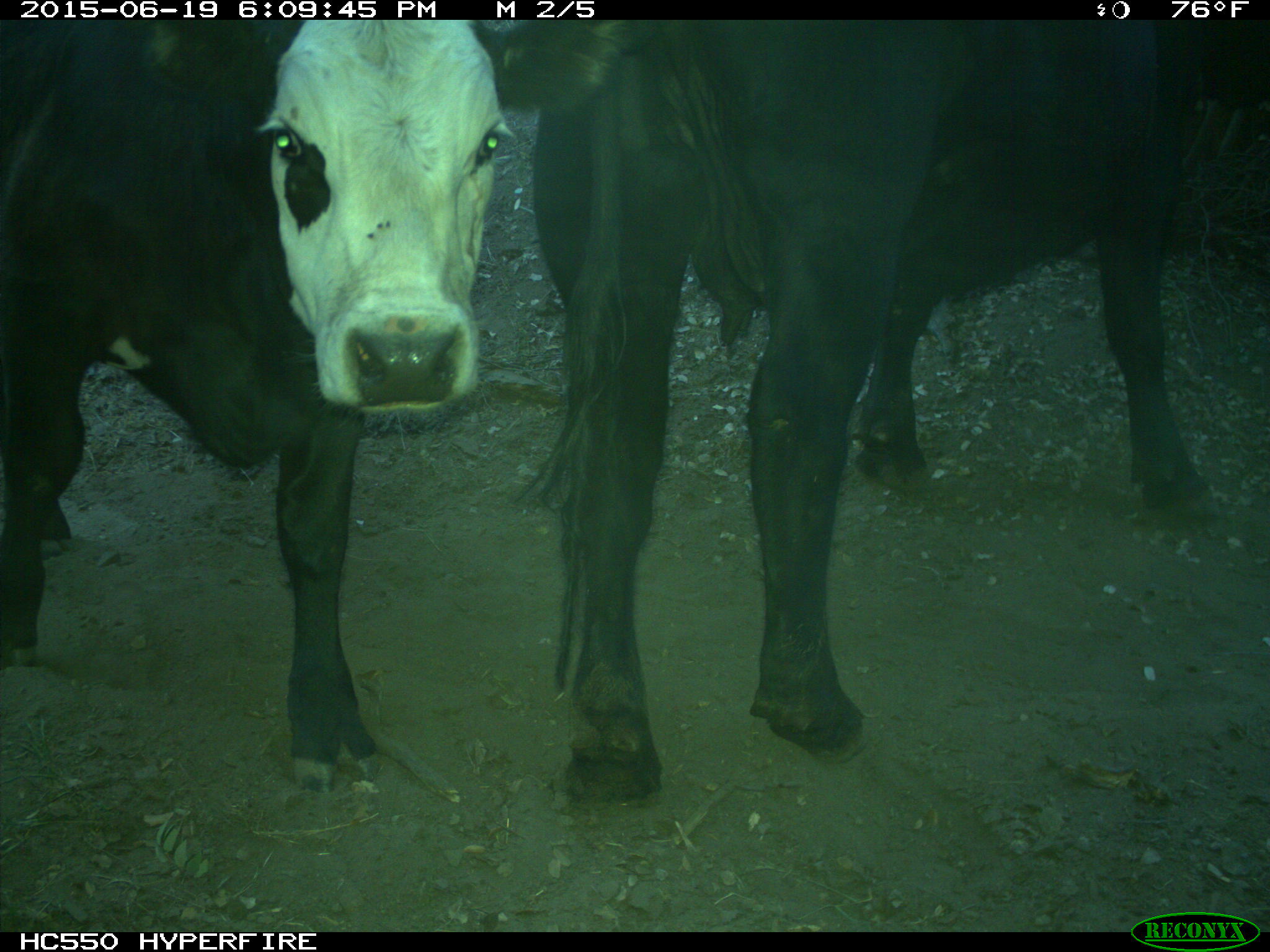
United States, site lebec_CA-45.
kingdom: Animalia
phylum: Chordata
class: Mammalia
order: Artiodactyla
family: Bovidae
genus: Bos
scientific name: Bos taurus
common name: domestic cow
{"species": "Bos taurus (domestic cow)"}